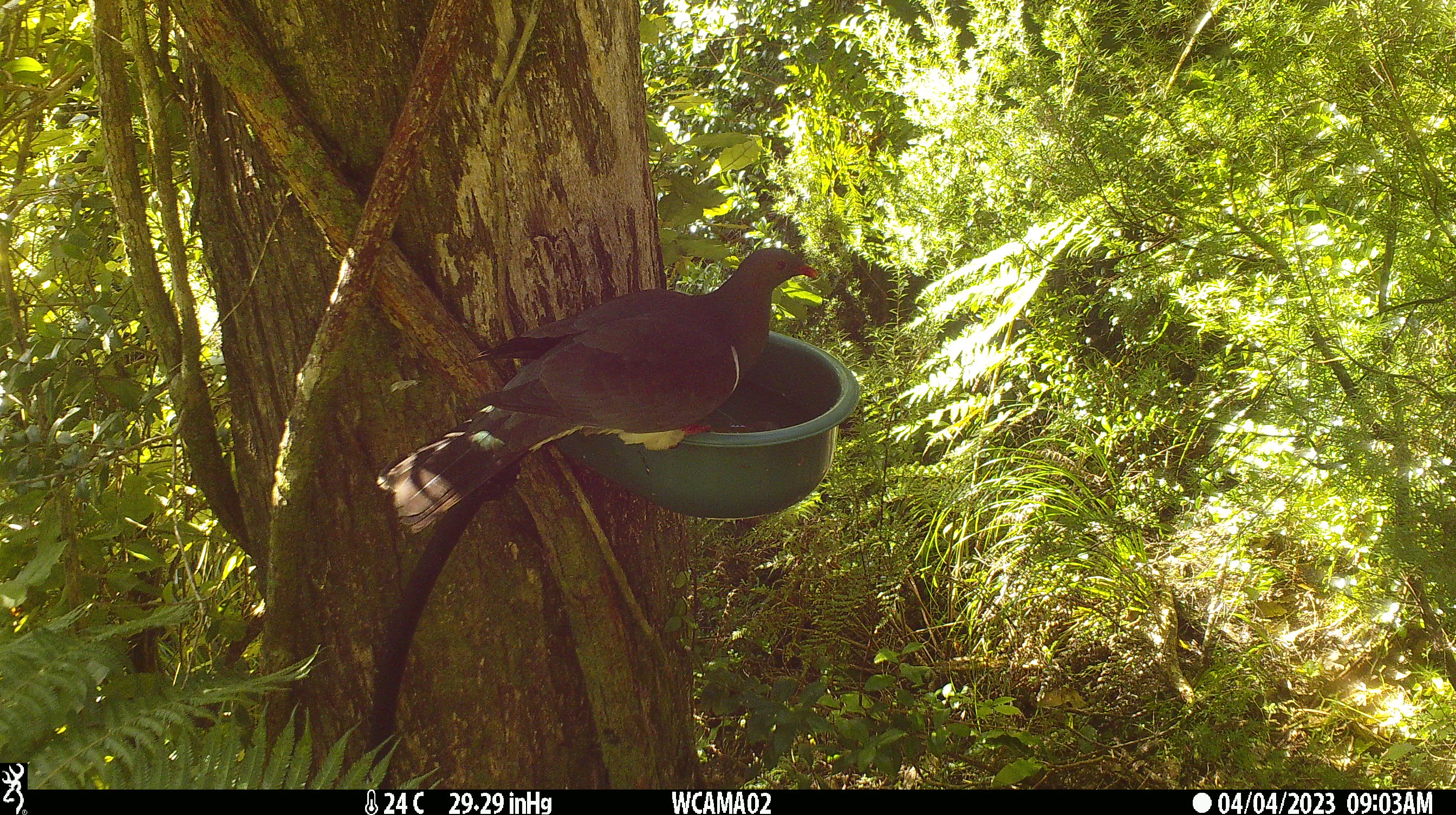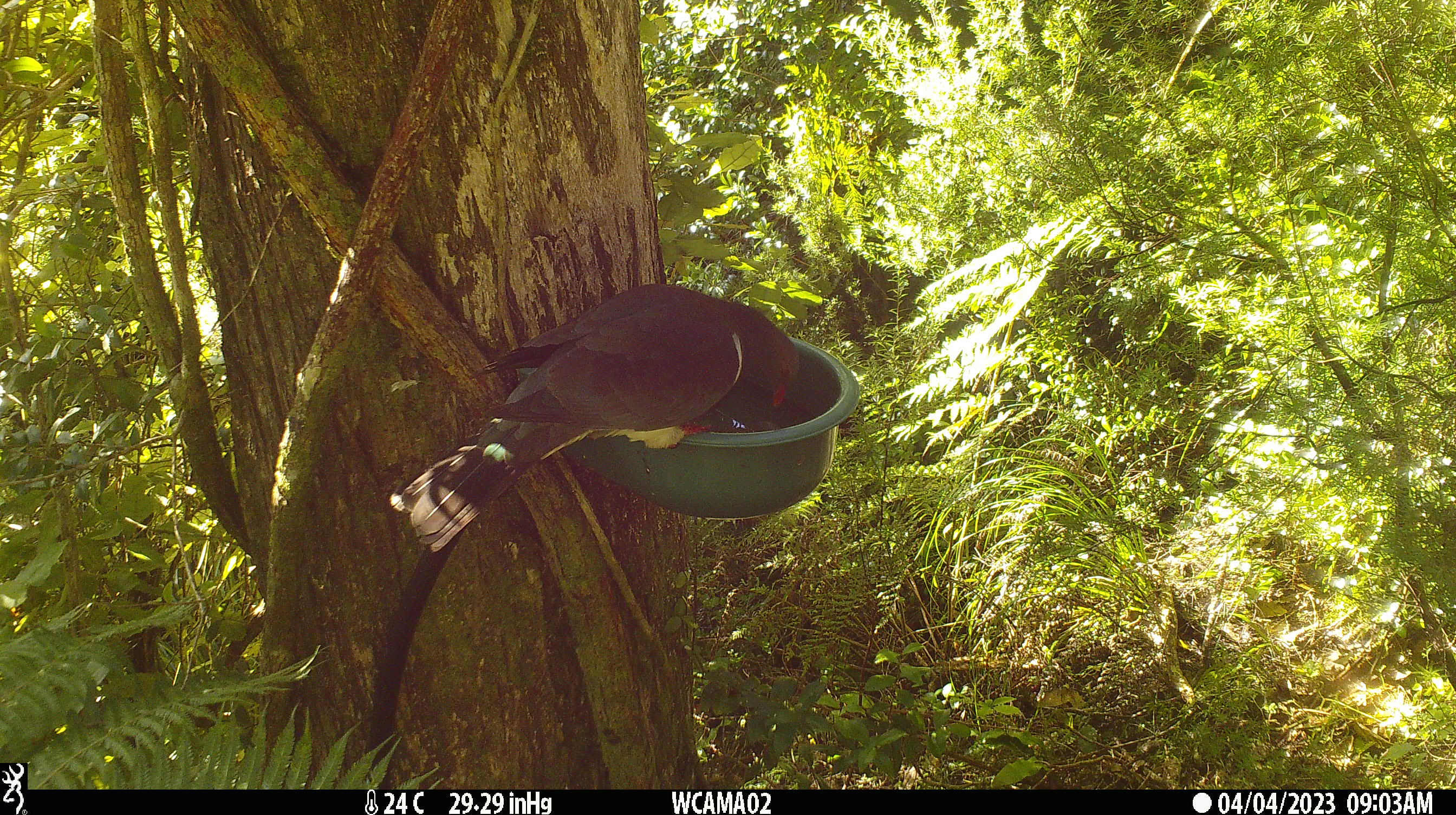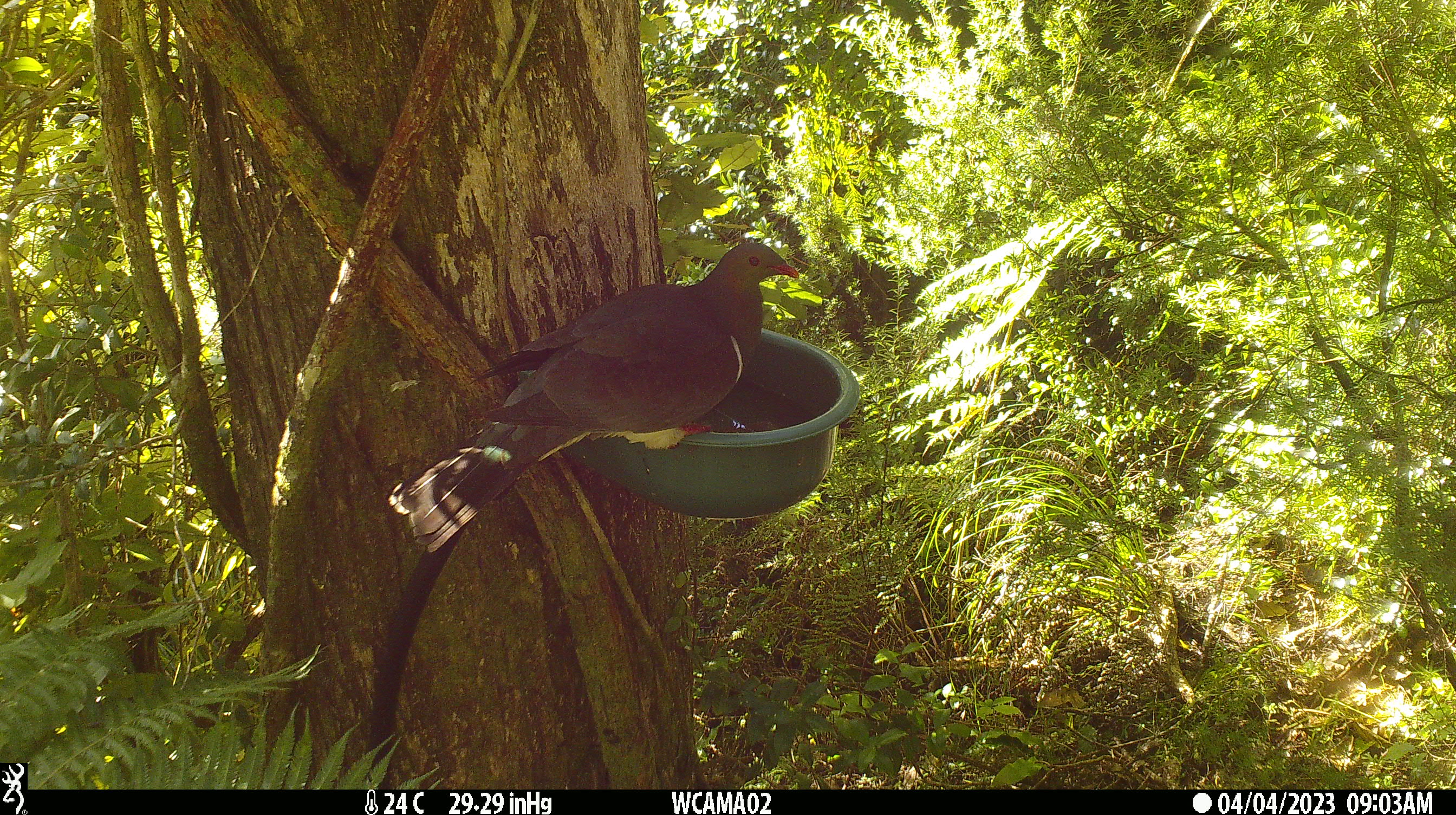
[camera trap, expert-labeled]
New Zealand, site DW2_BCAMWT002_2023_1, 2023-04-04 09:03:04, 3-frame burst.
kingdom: Animalia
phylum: Chordata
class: Aves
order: Columbiformes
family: Columbidae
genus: Hemiphaga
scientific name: Hemiphaga novaeseelandiae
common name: new zealand pigeon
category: kereru